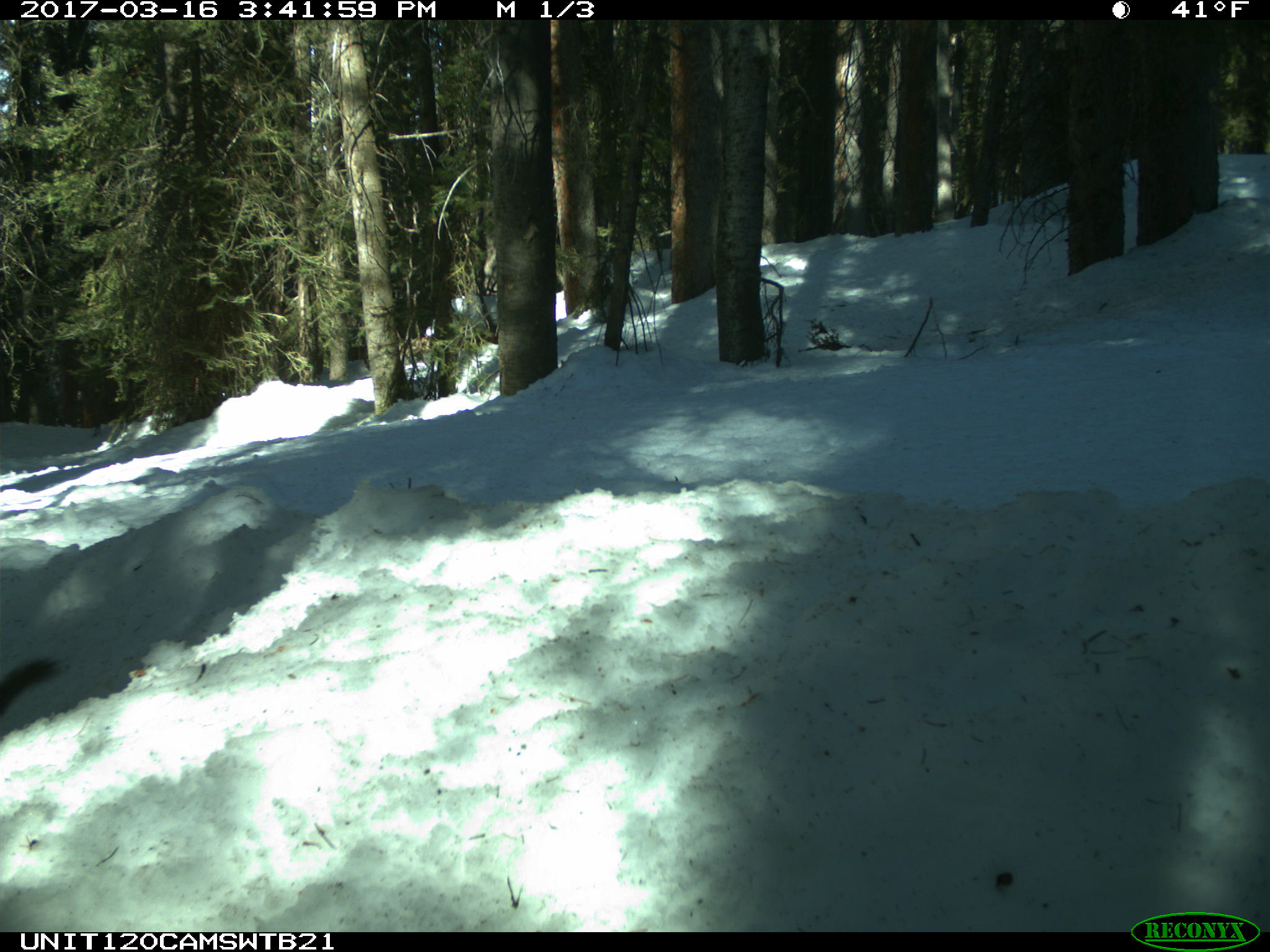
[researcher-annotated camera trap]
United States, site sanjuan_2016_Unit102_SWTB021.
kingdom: Animalia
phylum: Chordata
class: Mammalia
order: Rodentia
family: Sciuridae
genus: Tamiasciurus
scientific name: Tamiasciurus hudsonicus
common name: american red squirrel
Tamiasciurus hudsonicus (american red squirrel).